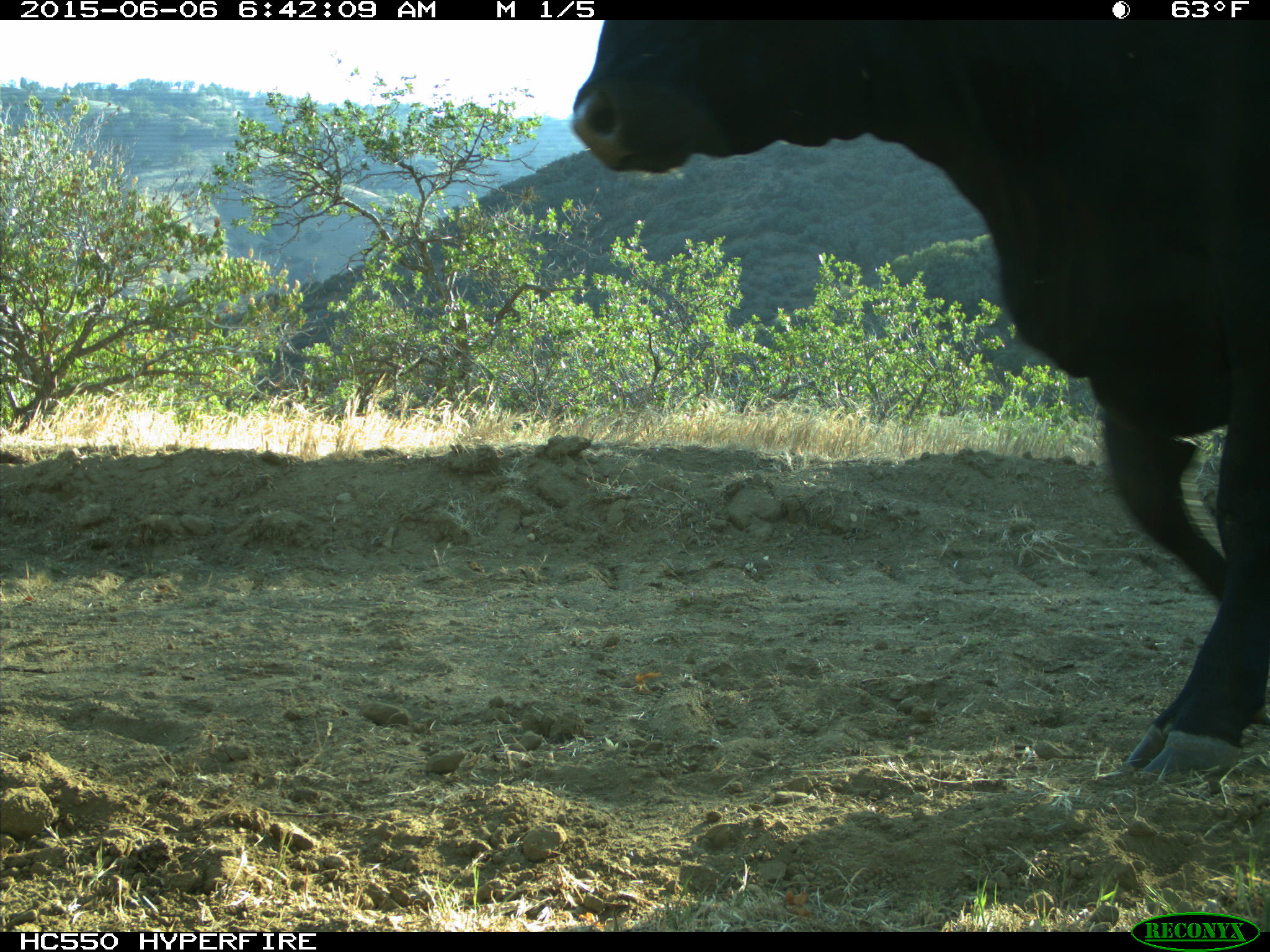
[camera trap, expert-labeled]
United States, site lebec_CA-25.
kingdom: Animalia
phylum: Chordata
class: Mammalia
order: Artiodactyla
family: Bovidae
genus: Bos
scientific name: Bos taurus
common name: domestic cow